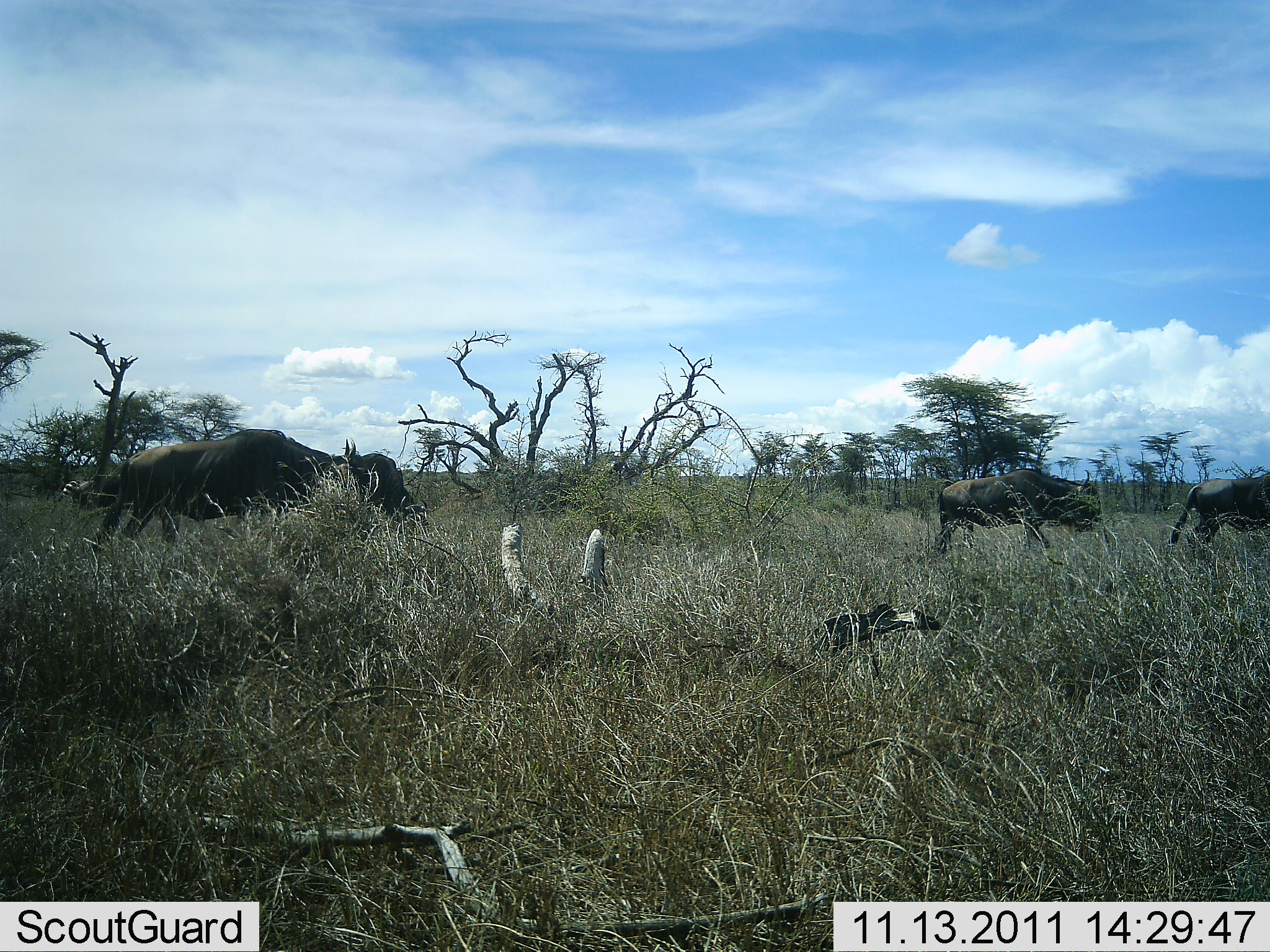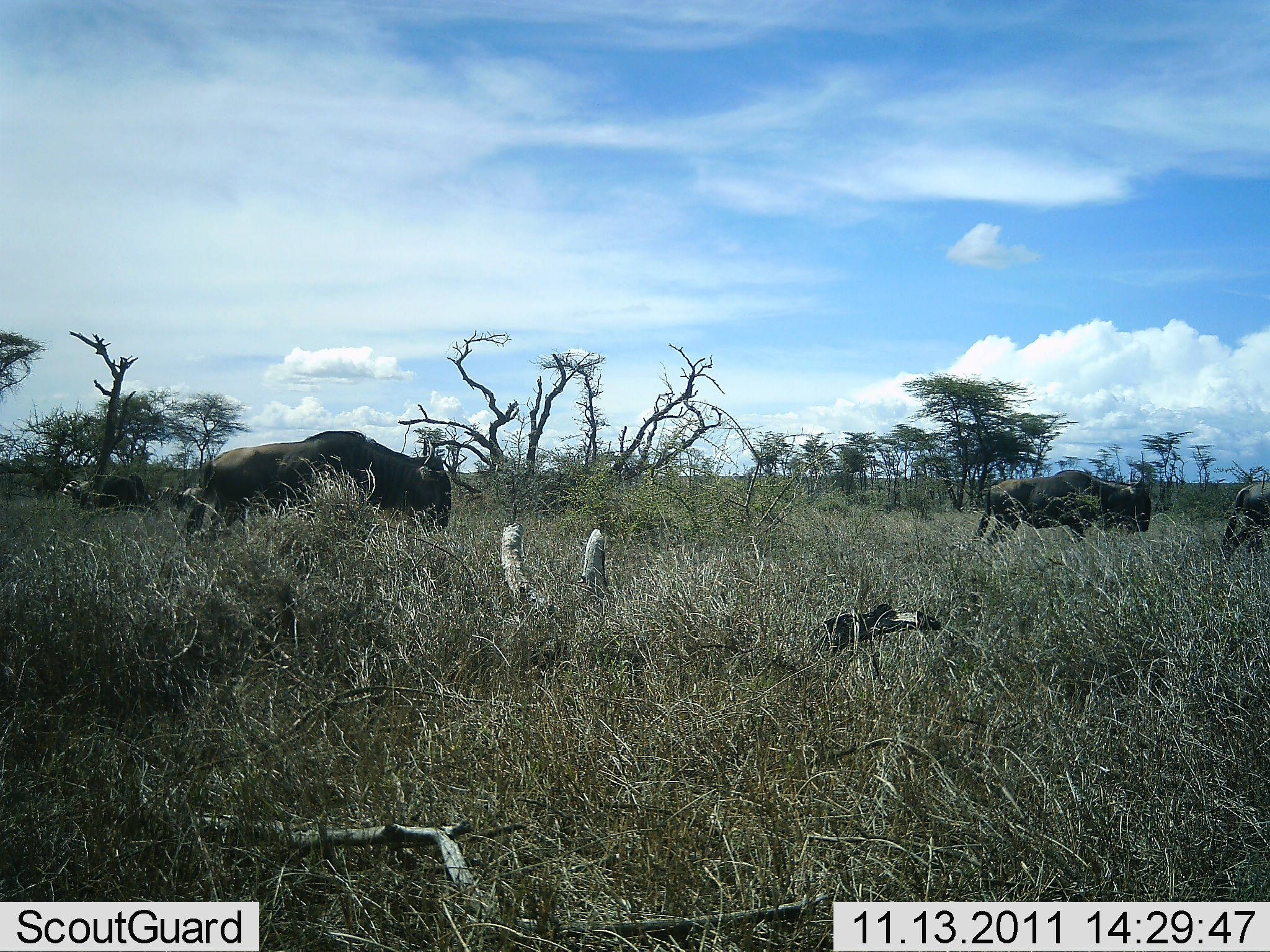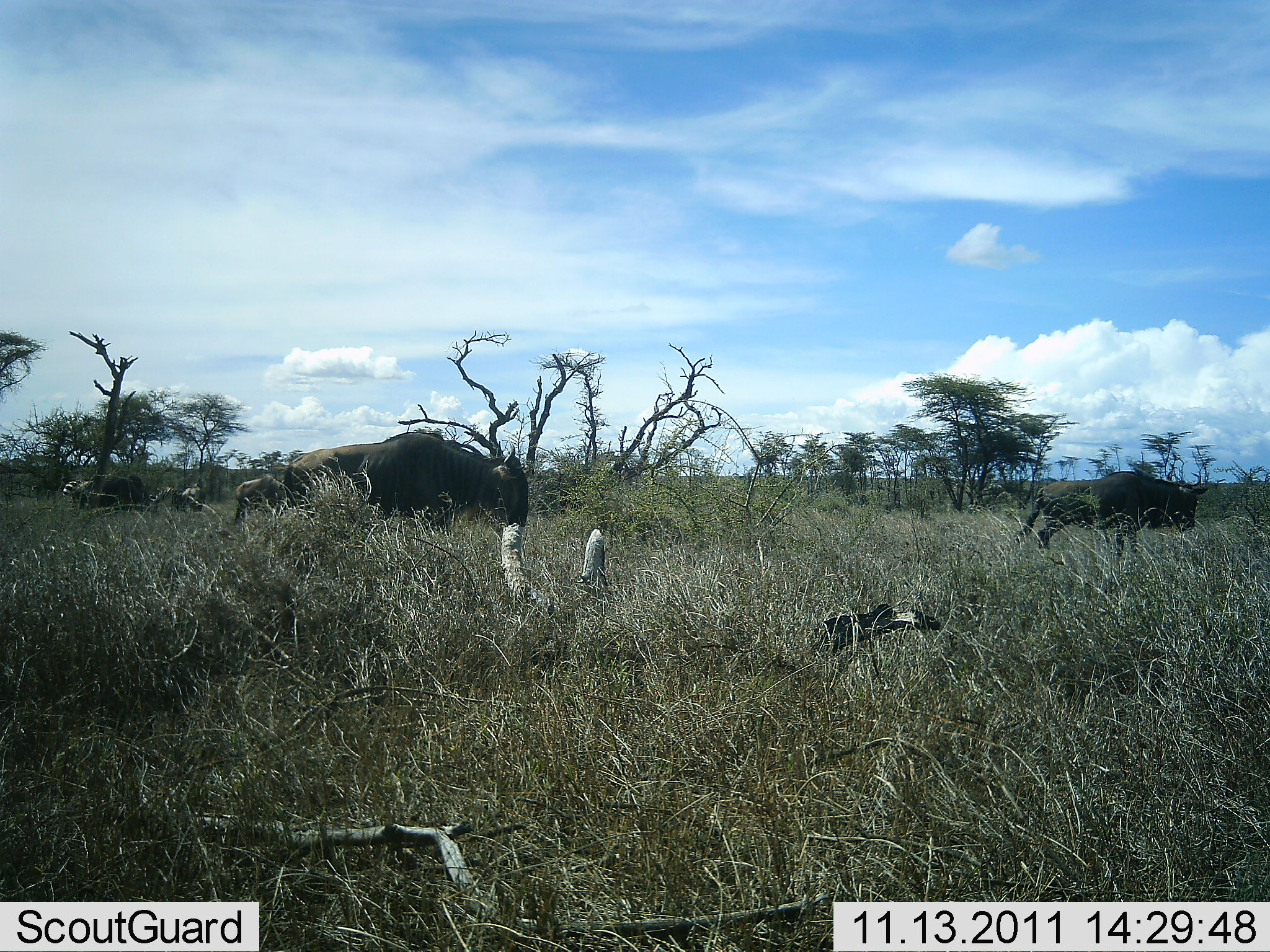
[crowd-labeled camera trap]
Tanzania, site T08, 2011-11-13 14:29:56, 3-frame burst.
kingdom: Animalia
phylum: Chordata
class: Mammalia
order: Artiodactyla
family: Bovidae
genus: Connochaetes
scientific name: Connochaetes taurinus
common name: blue wildebeest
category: wildebeest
Wildebeest (blue wildebeest) (Connochaetes taurinus), count 4. Behavior (volunteer vote fractions): standing 0%, resting 0%, moving 100%, interacting 0%. Young present (vote fraction): 0%. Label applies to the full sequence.